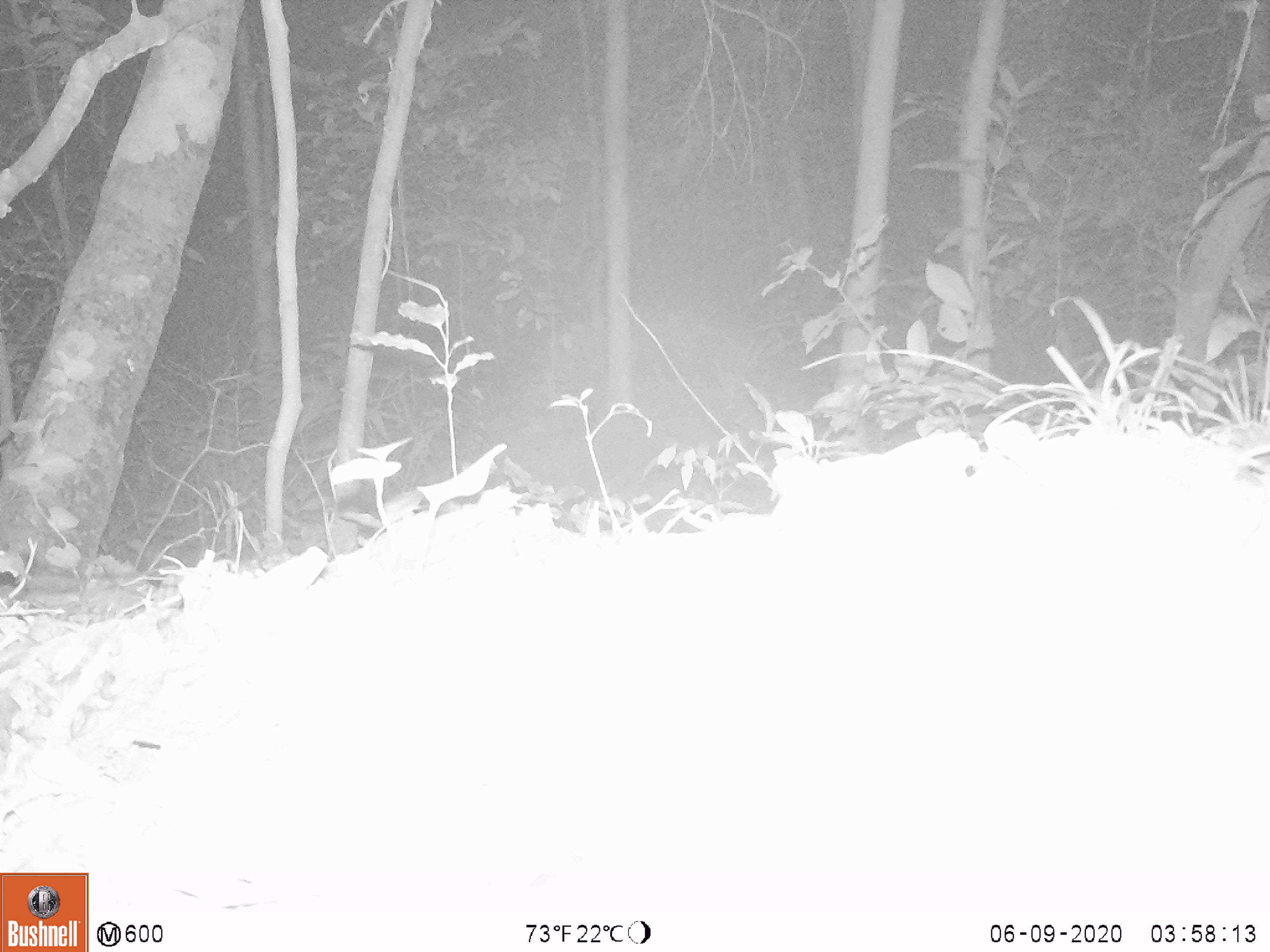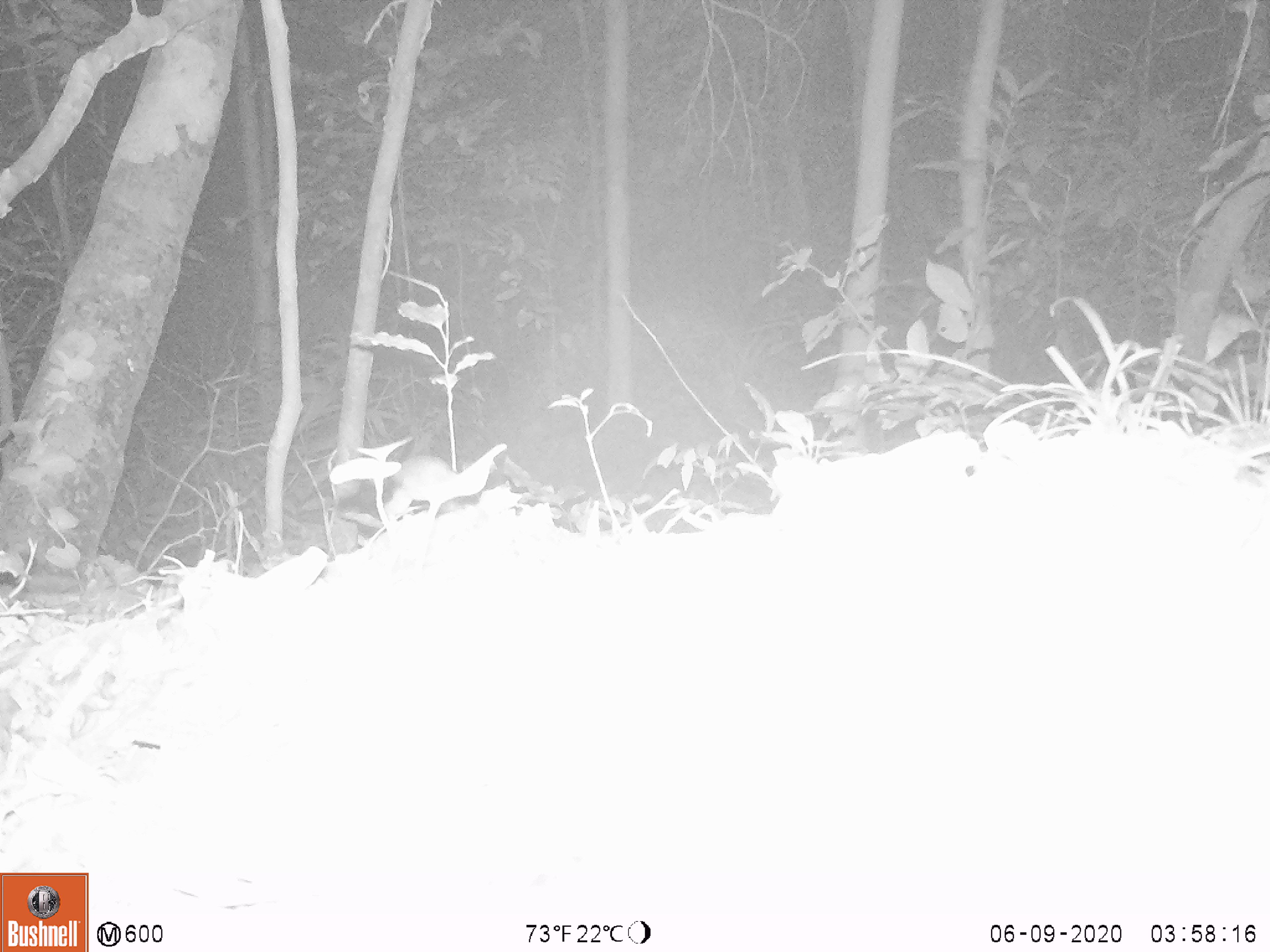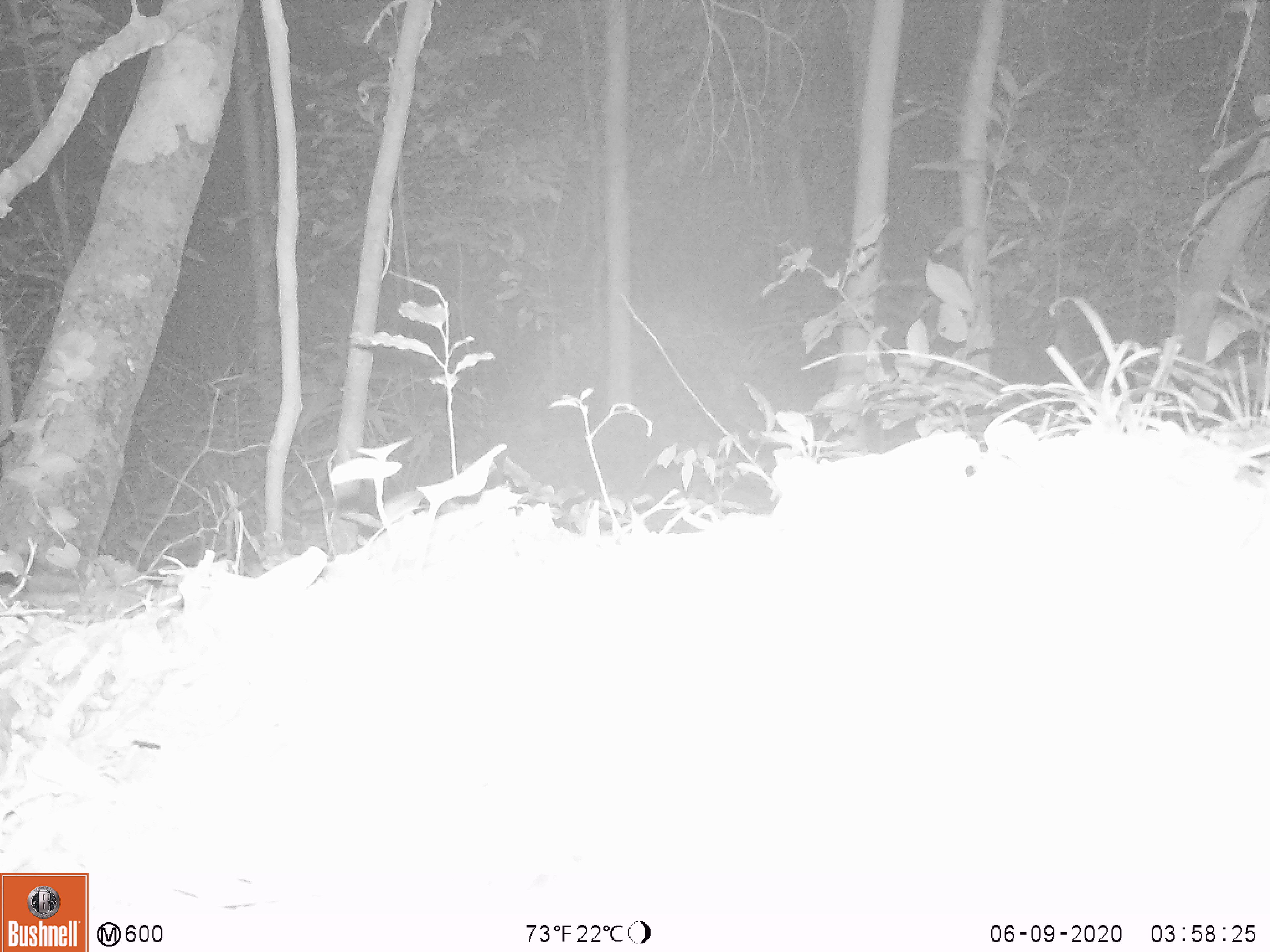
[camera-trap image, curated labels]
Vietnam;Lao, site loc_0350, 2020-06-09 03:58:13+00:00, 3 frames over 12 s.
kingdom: Animalia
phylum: Chordata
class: Mammalia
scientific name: Mammalia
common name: mammal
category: unidentified small mammal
Unidentified small mammal (mammal) (Mammalia). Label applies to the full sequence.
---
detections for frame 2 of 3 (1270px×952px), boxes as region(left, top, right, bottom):
unidentified small mammal: region(336, 454, 460, 548)